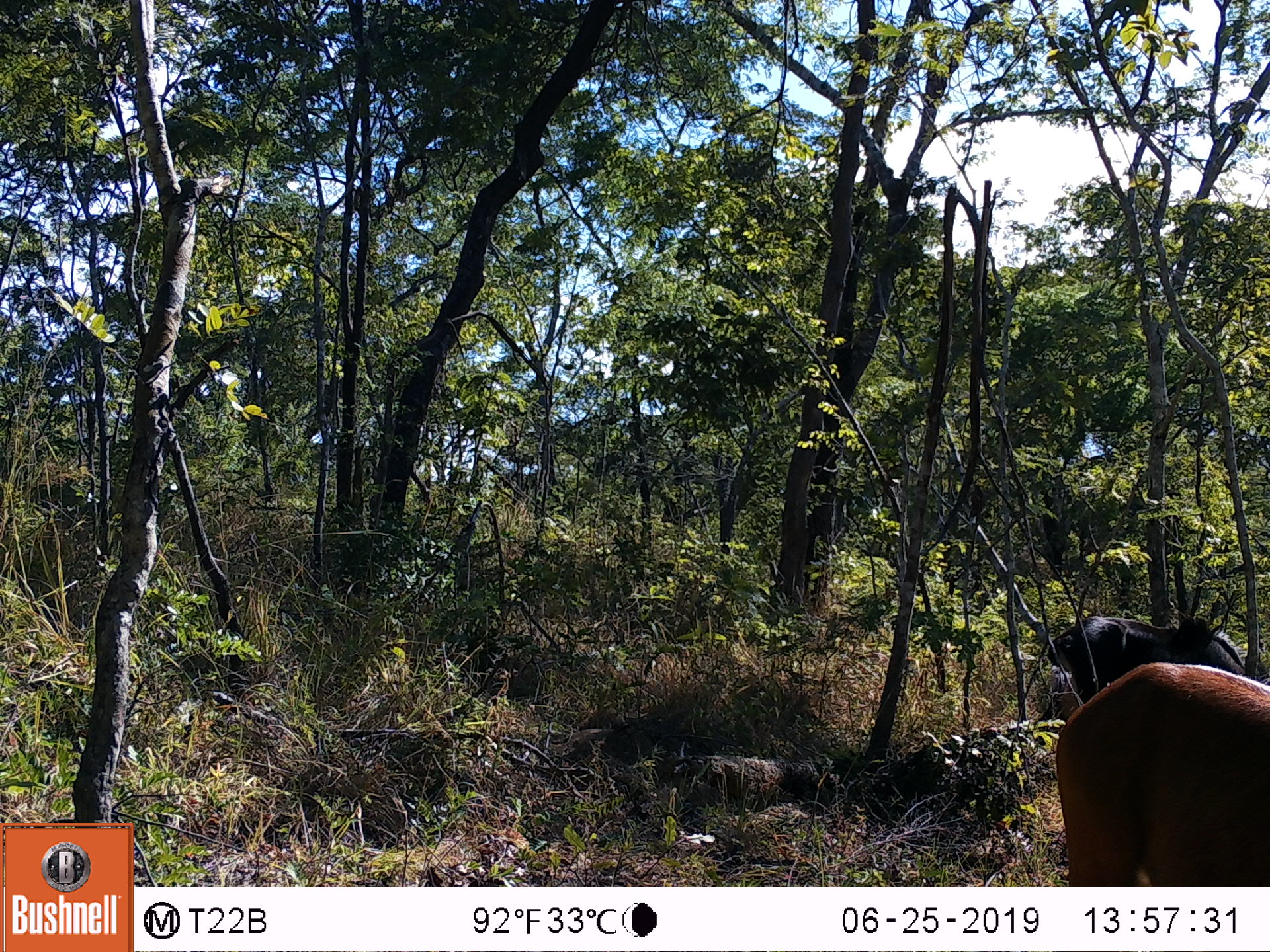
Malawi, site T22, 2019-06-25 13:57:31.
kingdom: Animalia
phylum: Chordata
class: Mammalia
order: Artiodactyla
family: Bovidae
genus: Hippotragus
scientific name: Hippotragus niger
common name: sable antelope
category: sable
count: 2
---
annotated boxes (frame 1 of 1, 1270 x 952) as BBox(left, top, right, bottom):
sable: BBox(1054, 673, 1262, 878); BBox(1030, 607, 1262, 691)